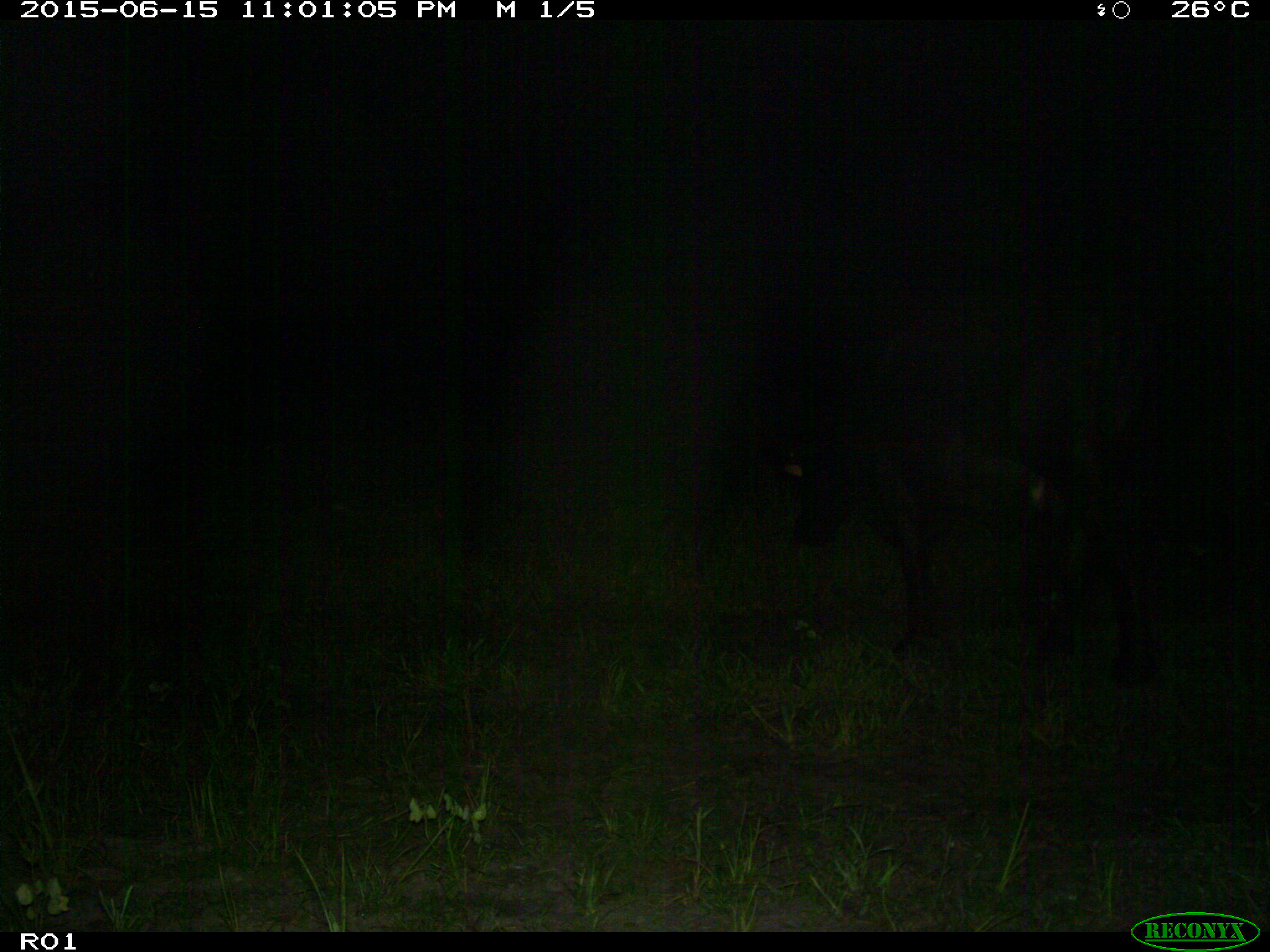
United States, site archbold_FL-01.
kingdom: Animalia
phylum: Chordata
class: Mammalia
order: Artiodactyla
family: Bovidae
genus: Bos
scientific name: Bos taurus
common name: domestic cow